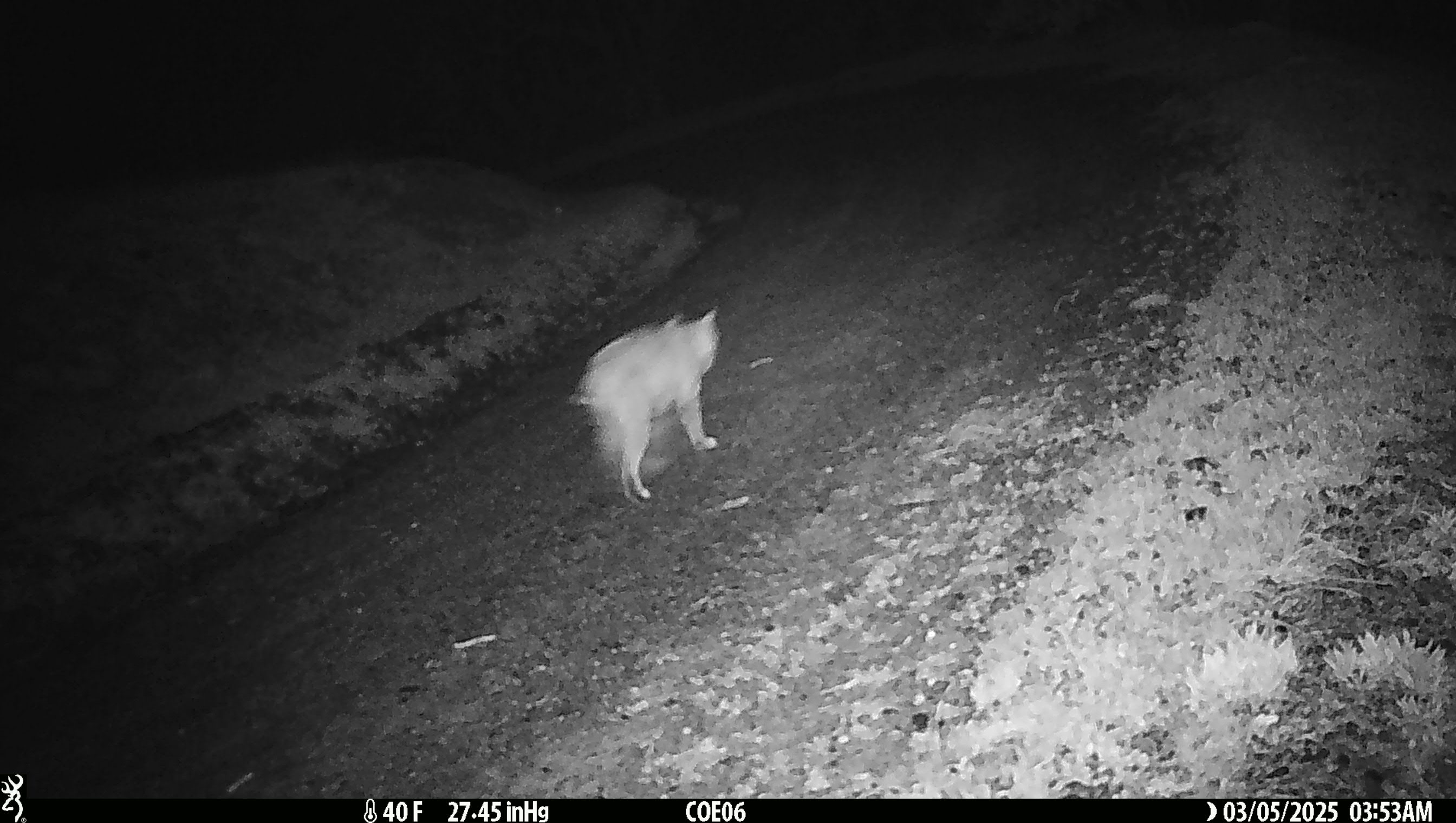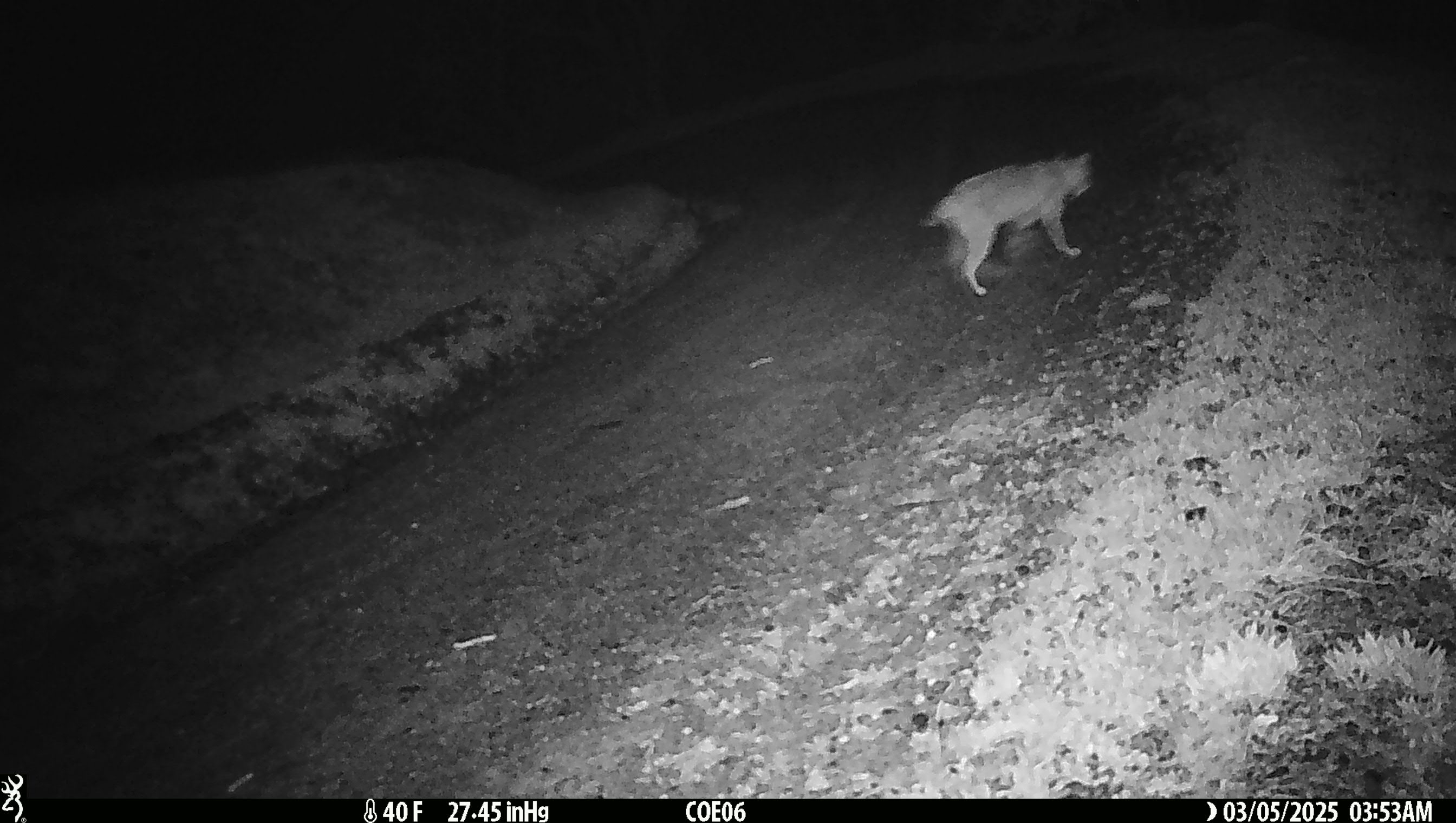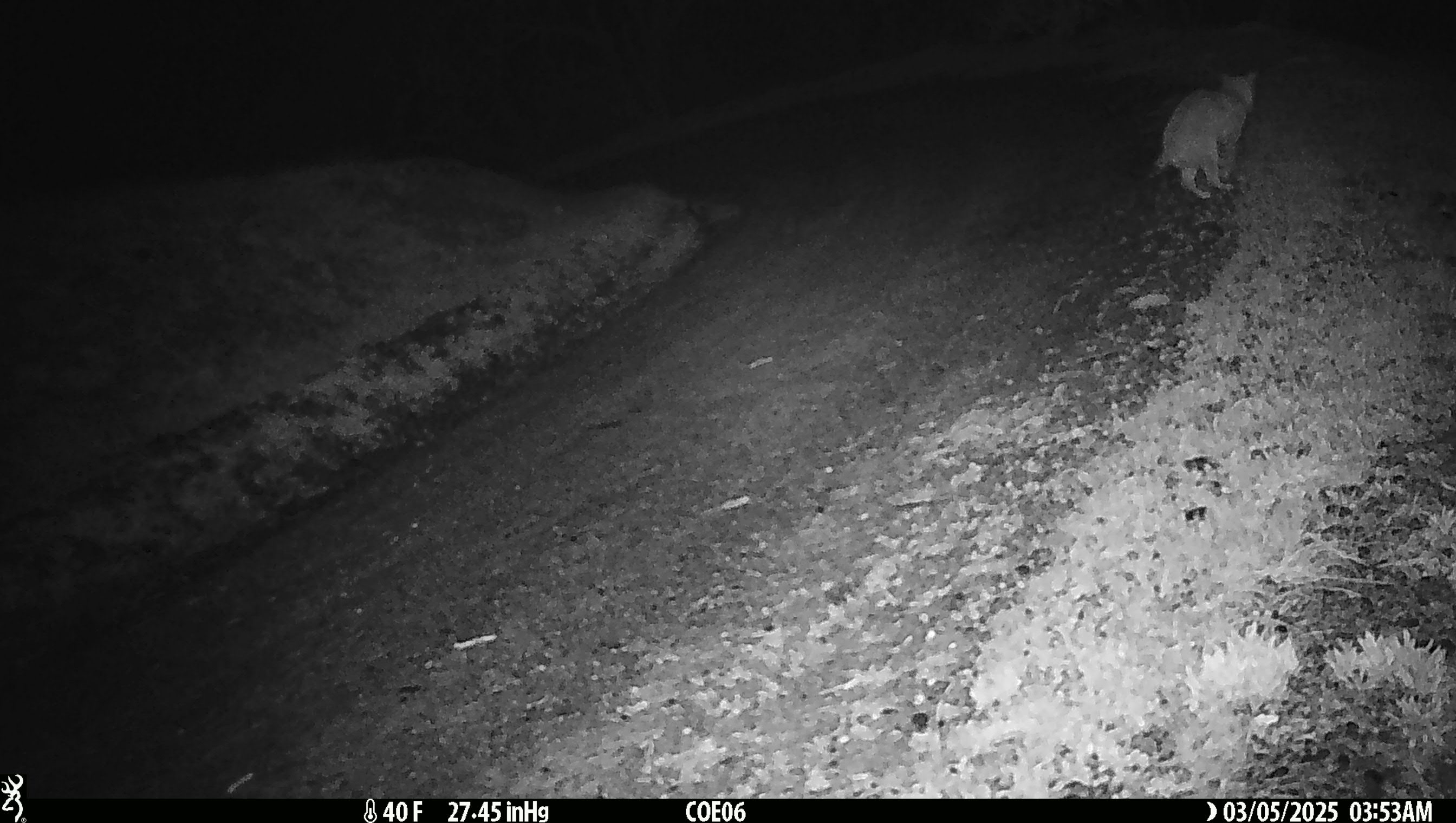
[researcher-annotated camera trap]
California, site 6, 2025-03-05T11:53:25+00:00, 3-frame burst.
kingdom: Animalia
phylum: Chordata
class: Mammalia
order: Carnivora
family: Felidae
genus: Lynx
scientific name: Lynx rufus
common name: bobcat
Bobcat (Lynx rufus).